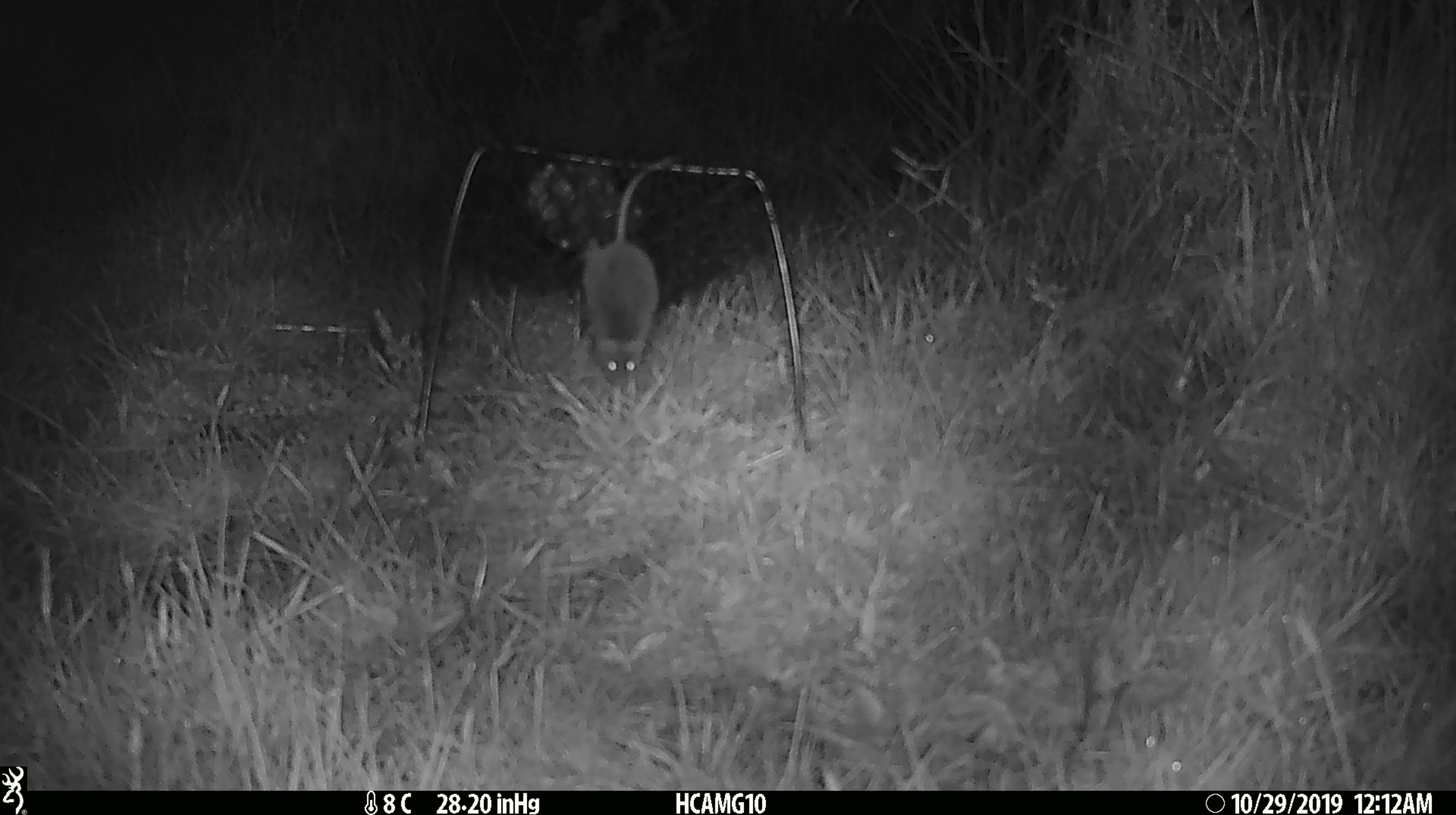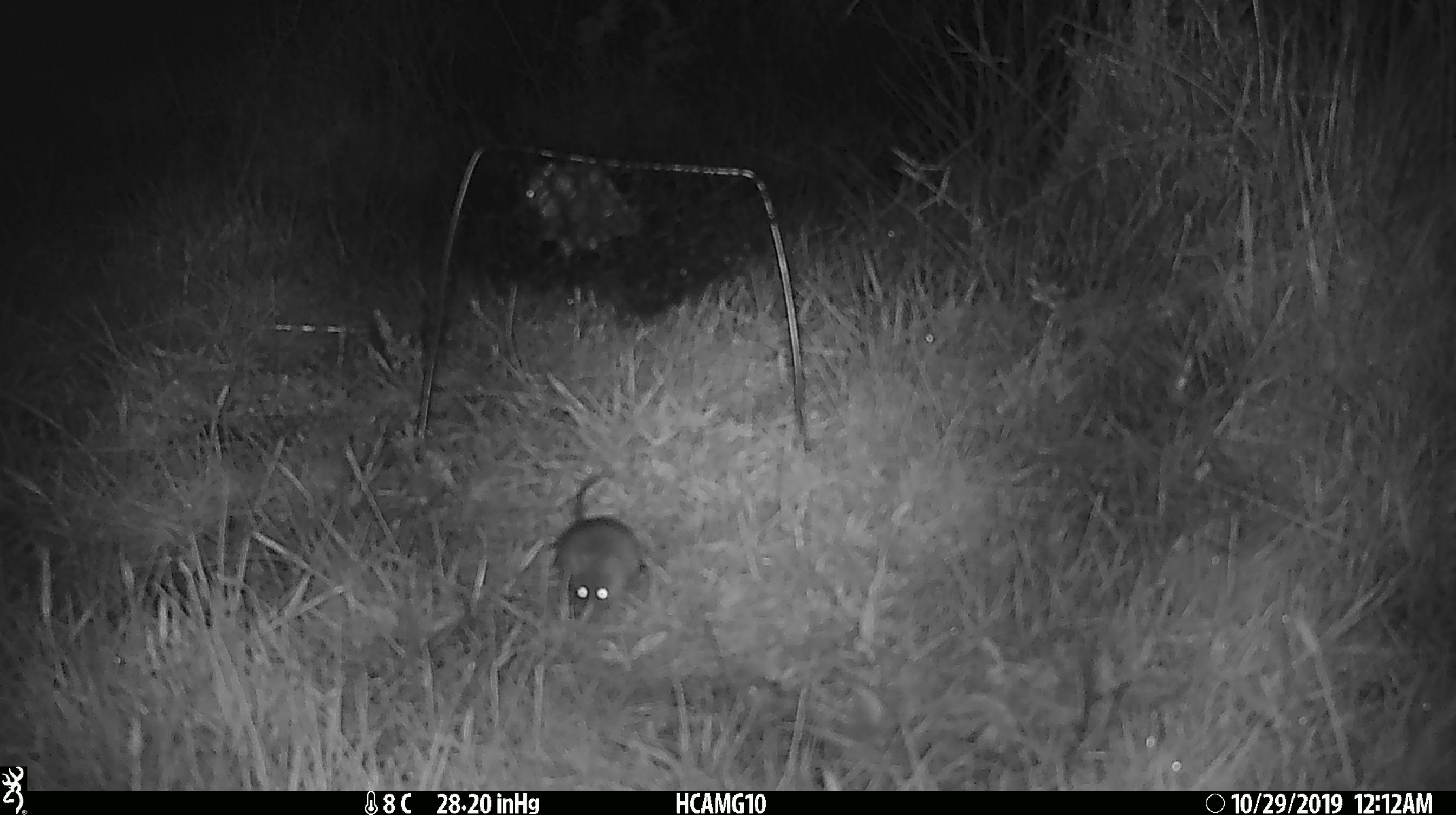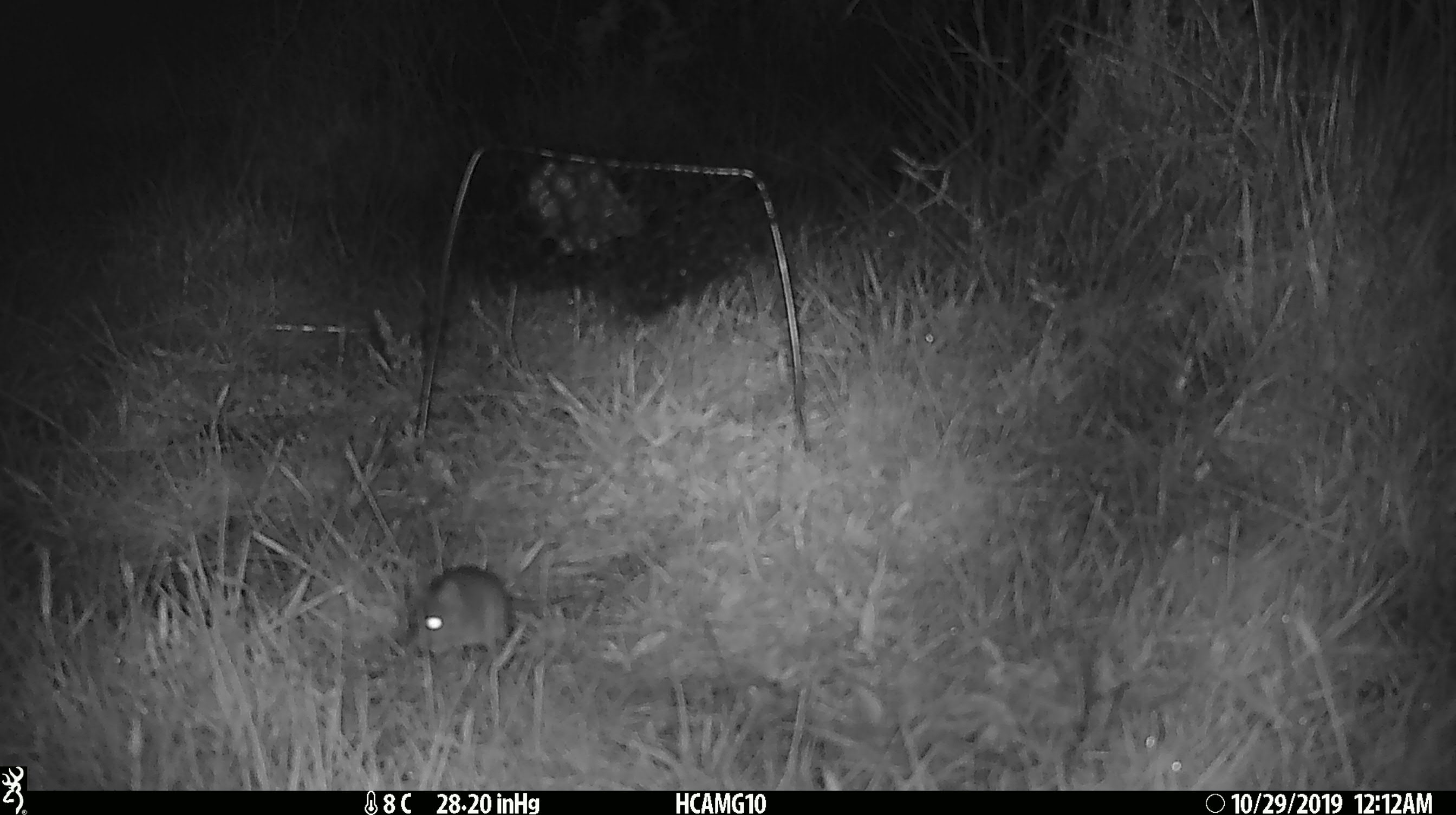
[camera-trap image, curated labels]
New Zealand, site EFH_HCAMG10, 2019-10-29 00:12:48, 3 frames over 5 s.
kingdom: Animalia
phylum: Chordata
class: Mammalia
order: Rodentia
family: Muridae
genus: Mus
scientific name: Mus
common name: mouse